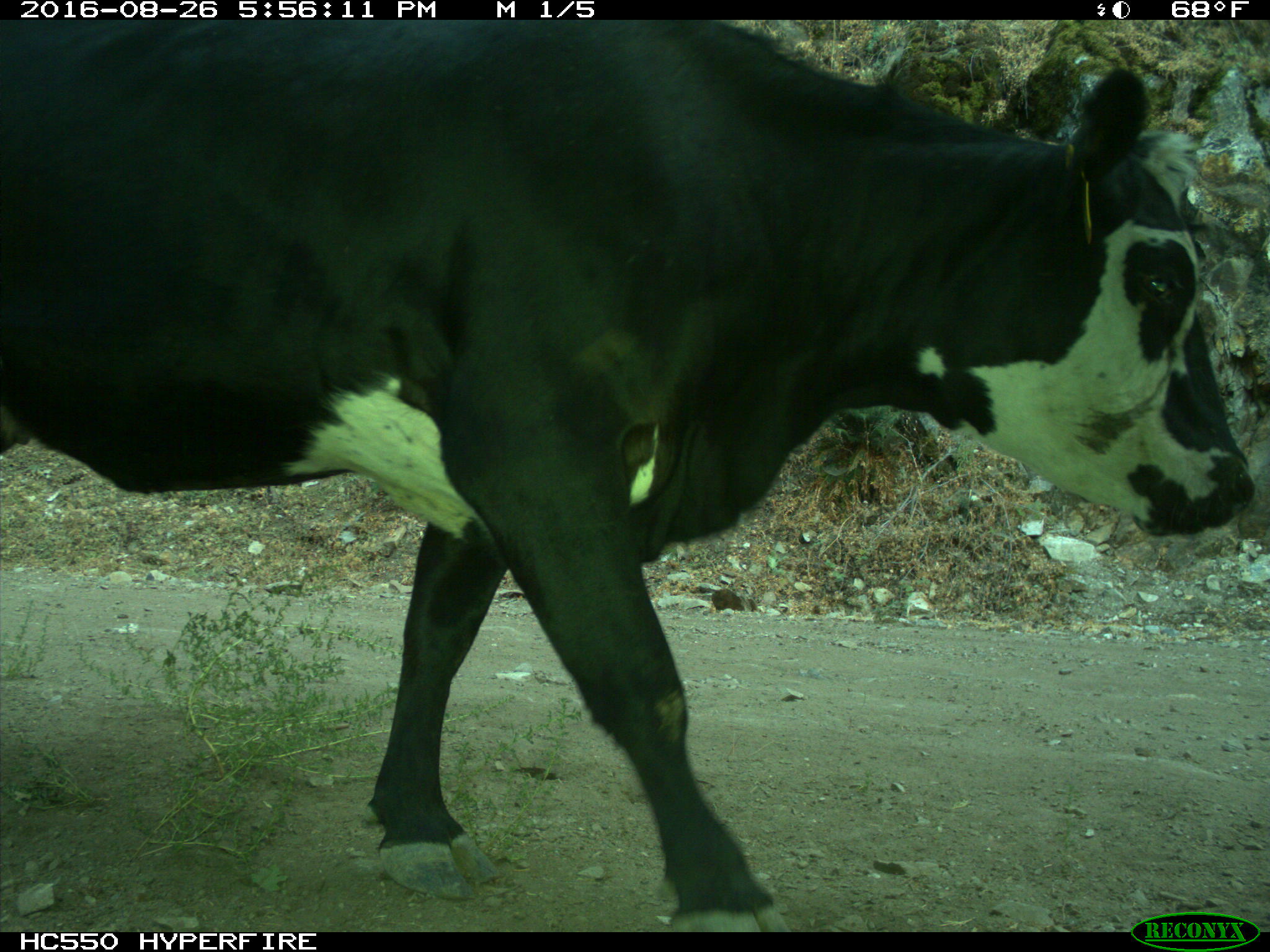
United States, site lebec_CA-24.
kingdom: Animalia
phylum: Chordata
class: Mammalia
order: Artiodactyla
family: Bovidae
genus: Bos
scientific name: Bos taurus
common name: domestic cow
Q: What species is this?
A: Bos taurus (domestic cow).